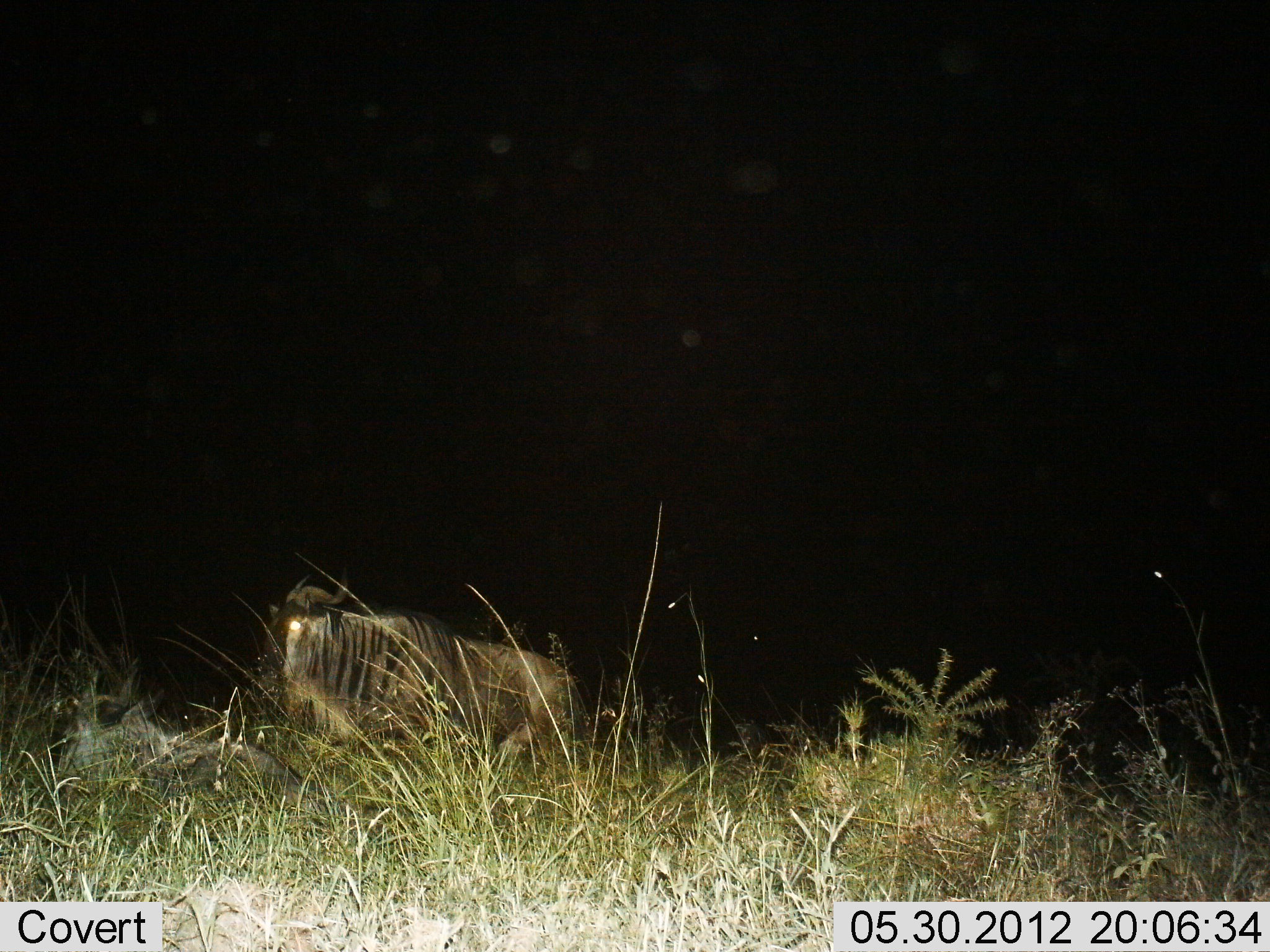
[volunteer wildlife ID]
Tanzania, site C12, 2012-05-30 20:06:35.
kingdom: Animalia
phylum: Chordata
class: Mammalia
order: Artiodactyla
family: Bovidae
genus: Connochaetes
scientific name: Connochaetes taurinus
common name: blue wildebeest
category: wildebeest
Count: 1.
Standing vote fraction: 50%.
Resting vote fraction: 70%.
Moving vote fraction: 0%.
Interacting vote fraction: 0%.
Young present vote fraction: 0%.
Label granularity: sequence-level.